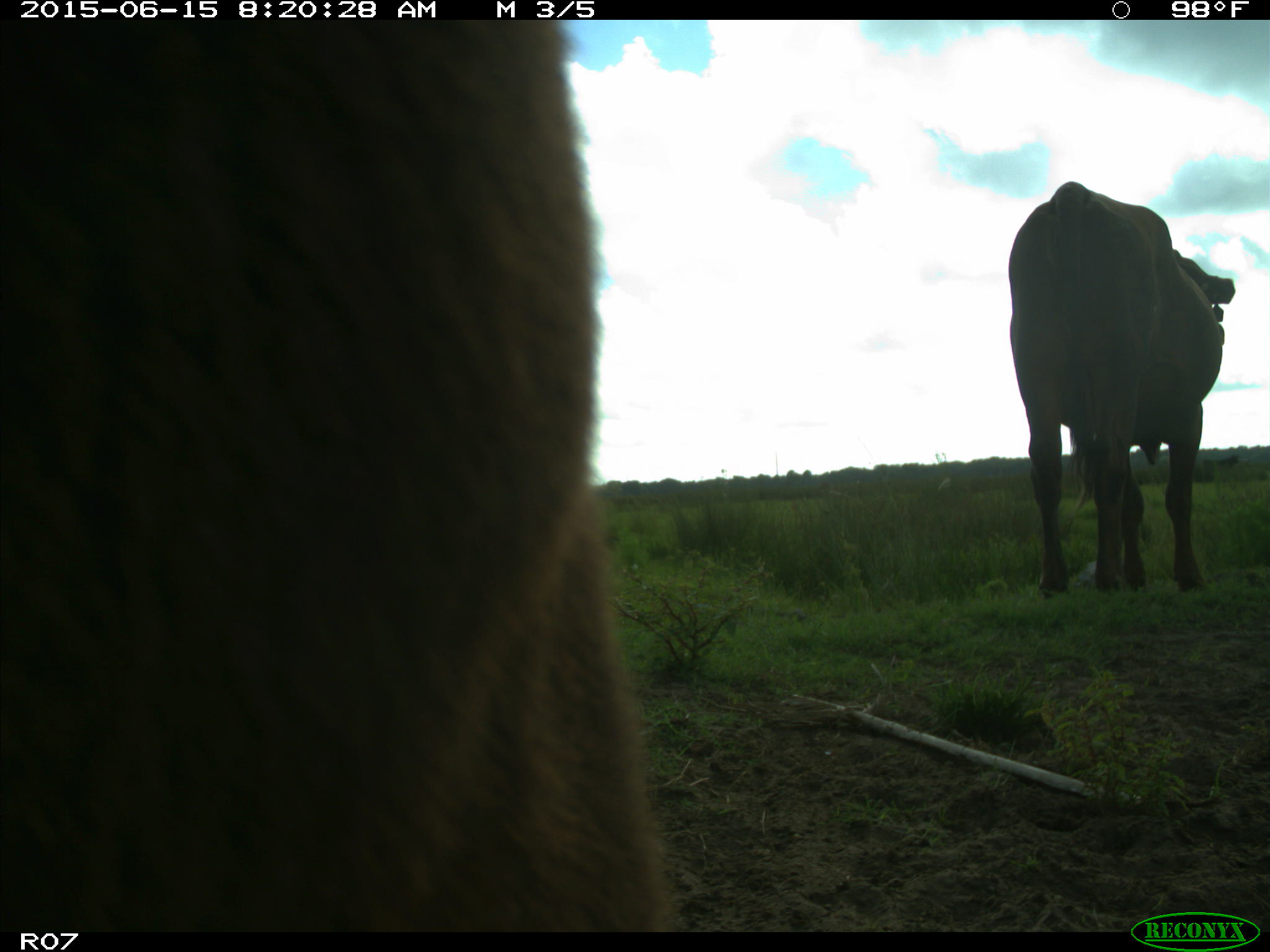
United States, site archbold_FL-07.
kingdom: Animalia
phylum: Chordata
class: Mammalia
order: Artiodactyla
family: Bovidae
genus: Bos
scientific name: Bos taurus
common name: domestic cow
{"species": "Bos taurus (domestic cow)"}